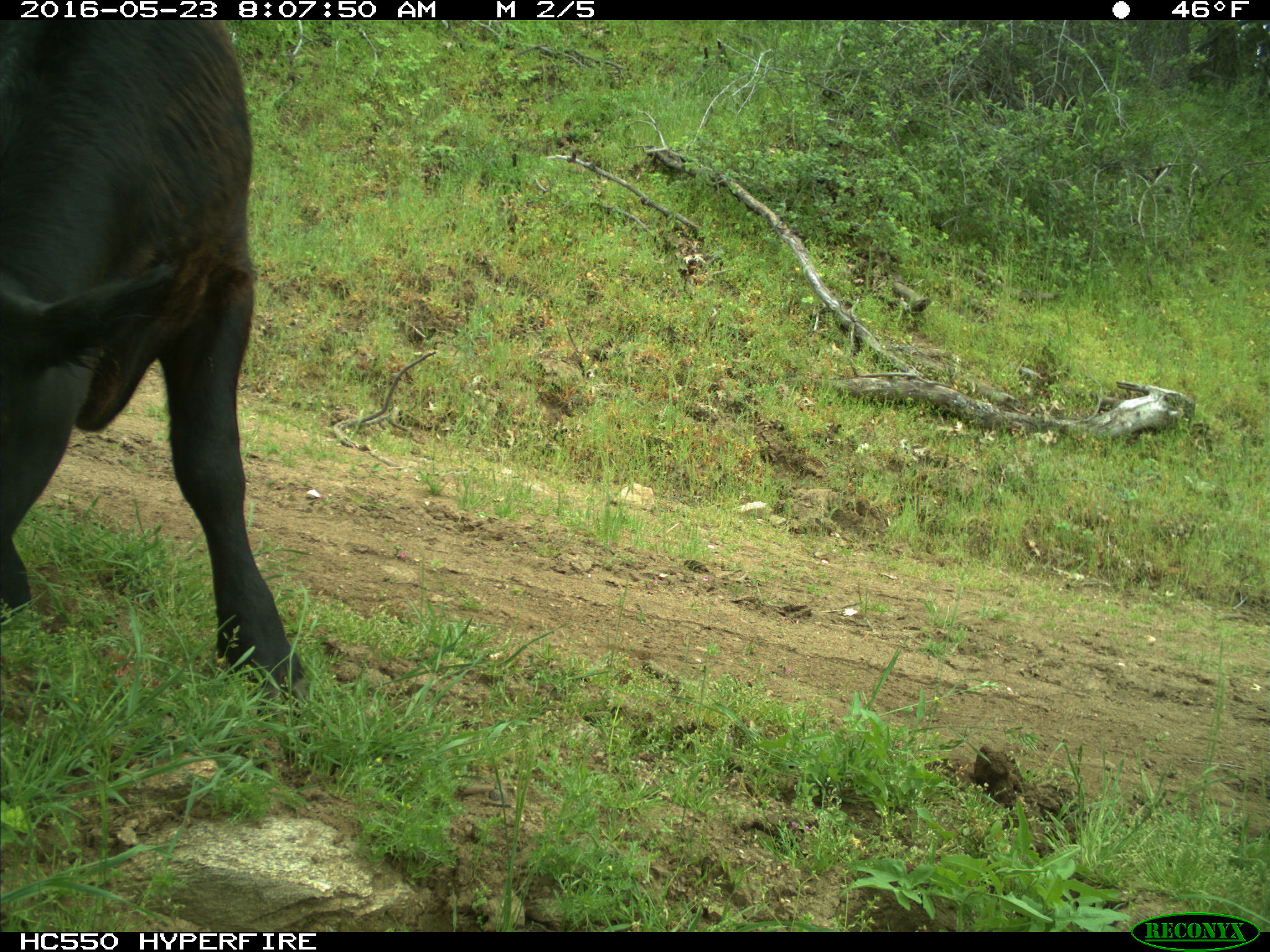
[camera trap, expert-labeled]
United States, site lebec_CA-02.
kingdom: Animalia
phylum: Chordata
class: Mammalia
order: Artiodactyla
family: Bovidae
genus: Bos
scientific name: Bos taurus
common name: domestic cow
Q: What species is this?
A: Bos taurus (domestic cow).